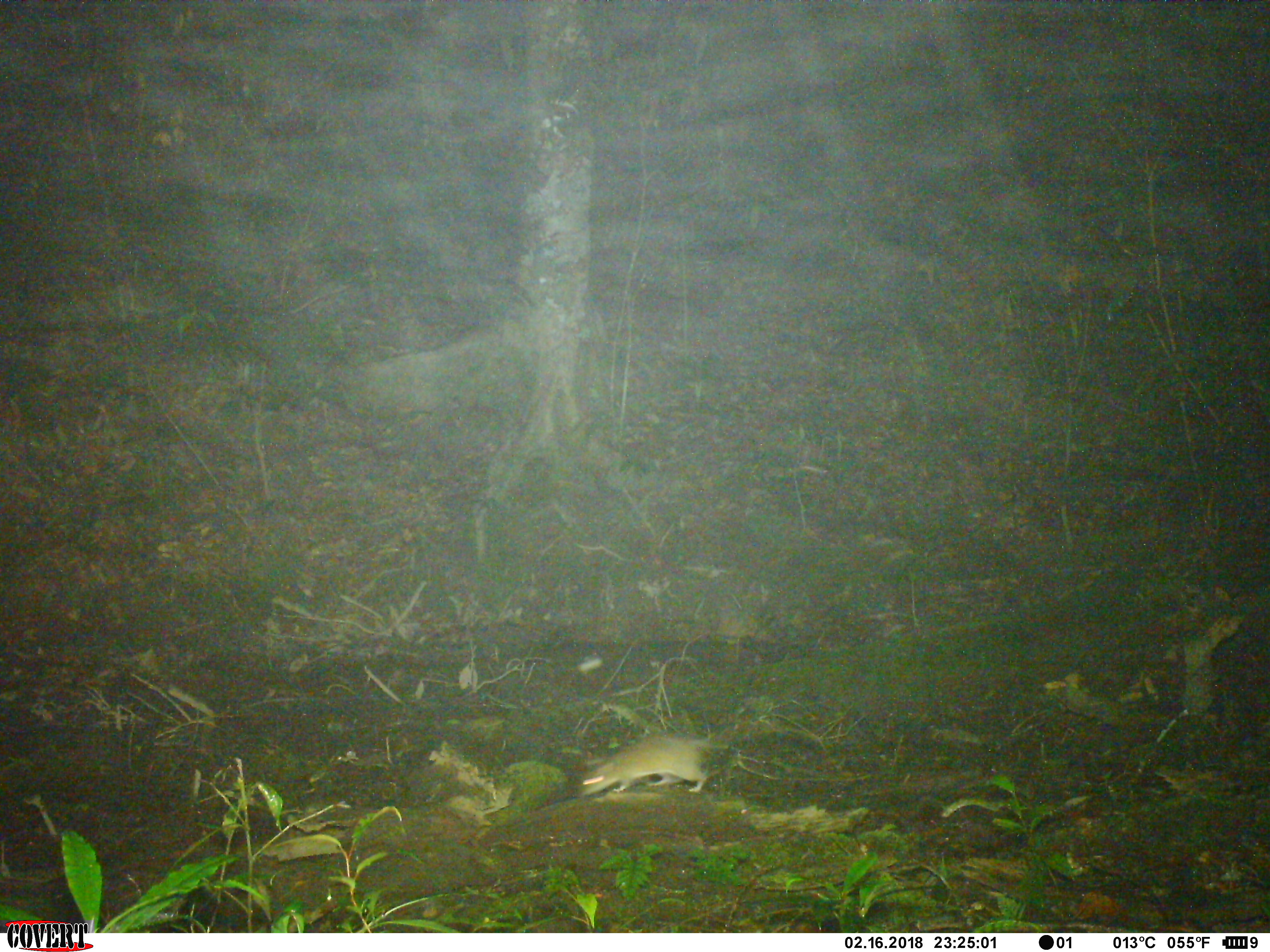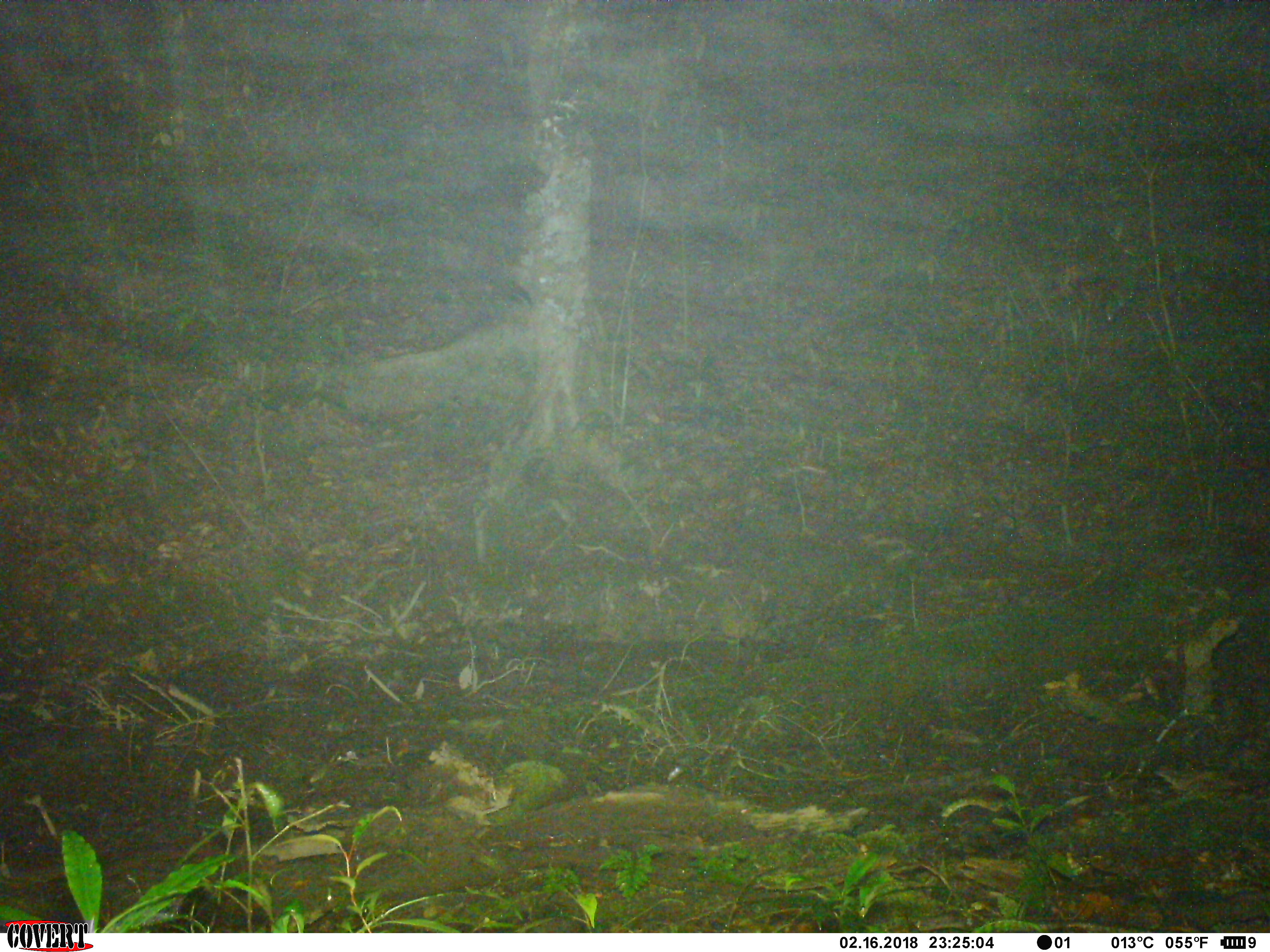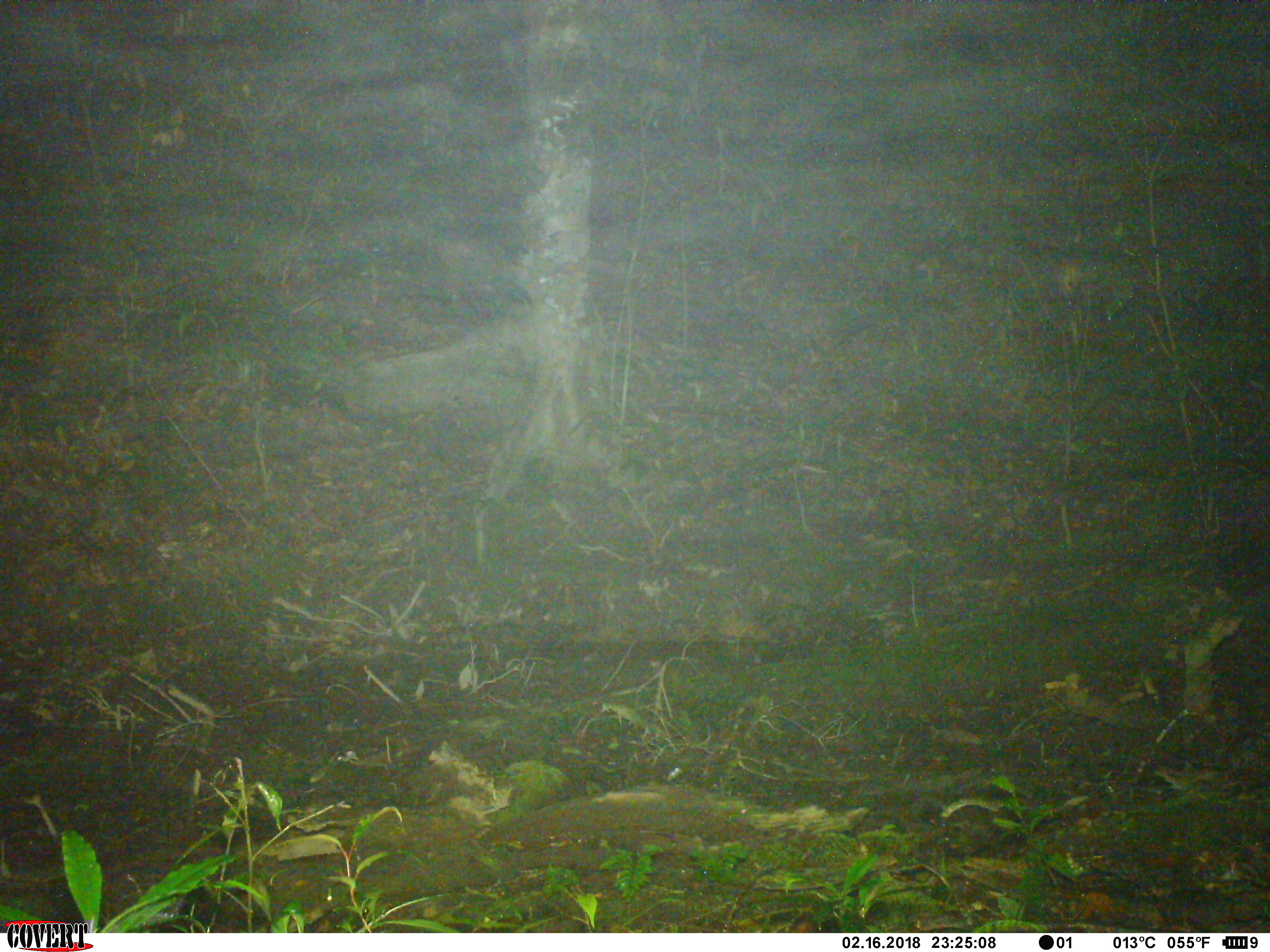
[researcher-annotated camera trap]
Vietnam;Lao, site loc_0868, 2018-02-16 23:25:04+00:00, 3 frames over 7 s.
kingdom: Animalia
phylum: Chordata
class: Mammalia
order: Rodentia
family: Muridae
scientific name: Muridae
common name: old-world mice and rats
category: unidentified murid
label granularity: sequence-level